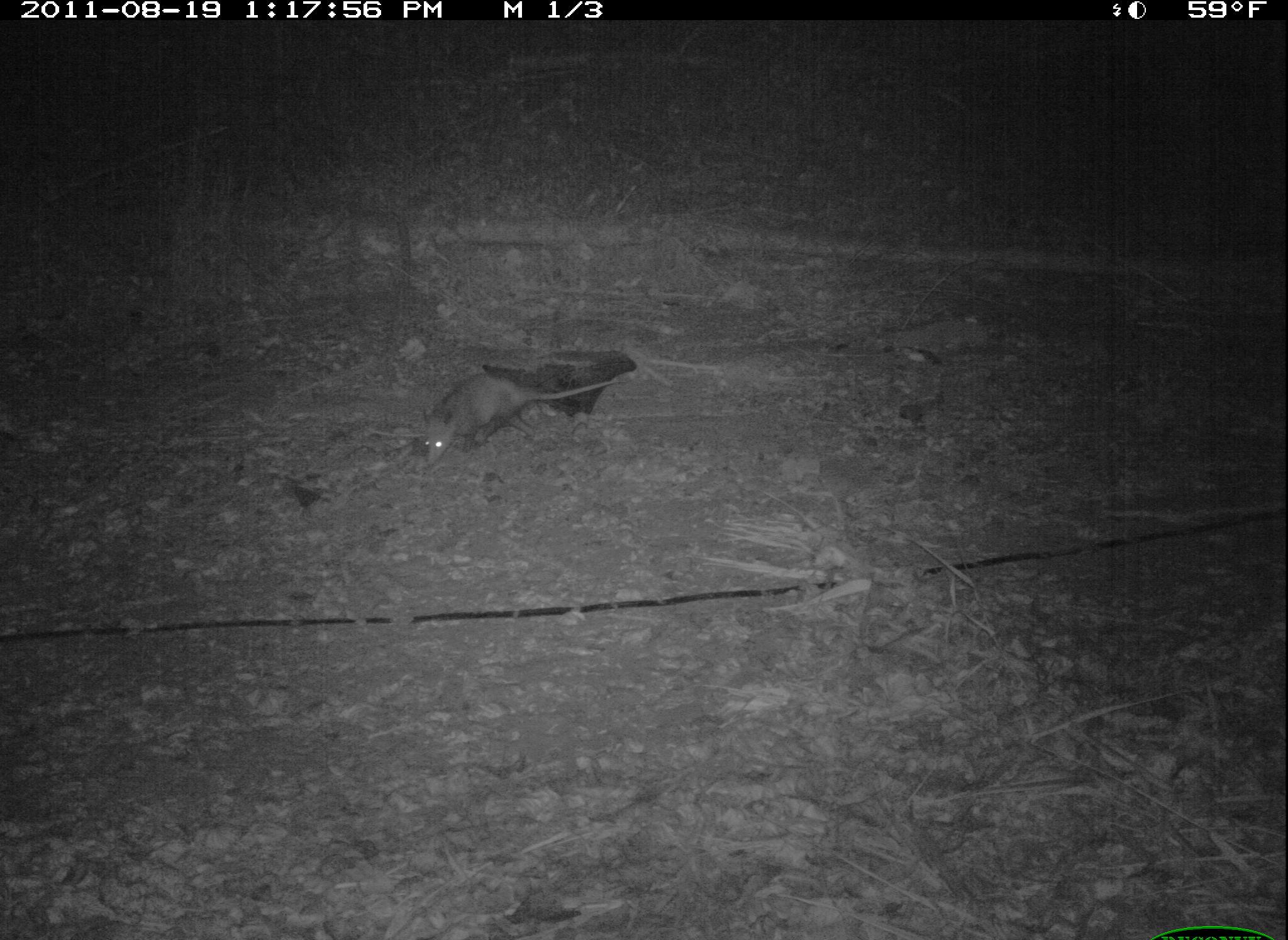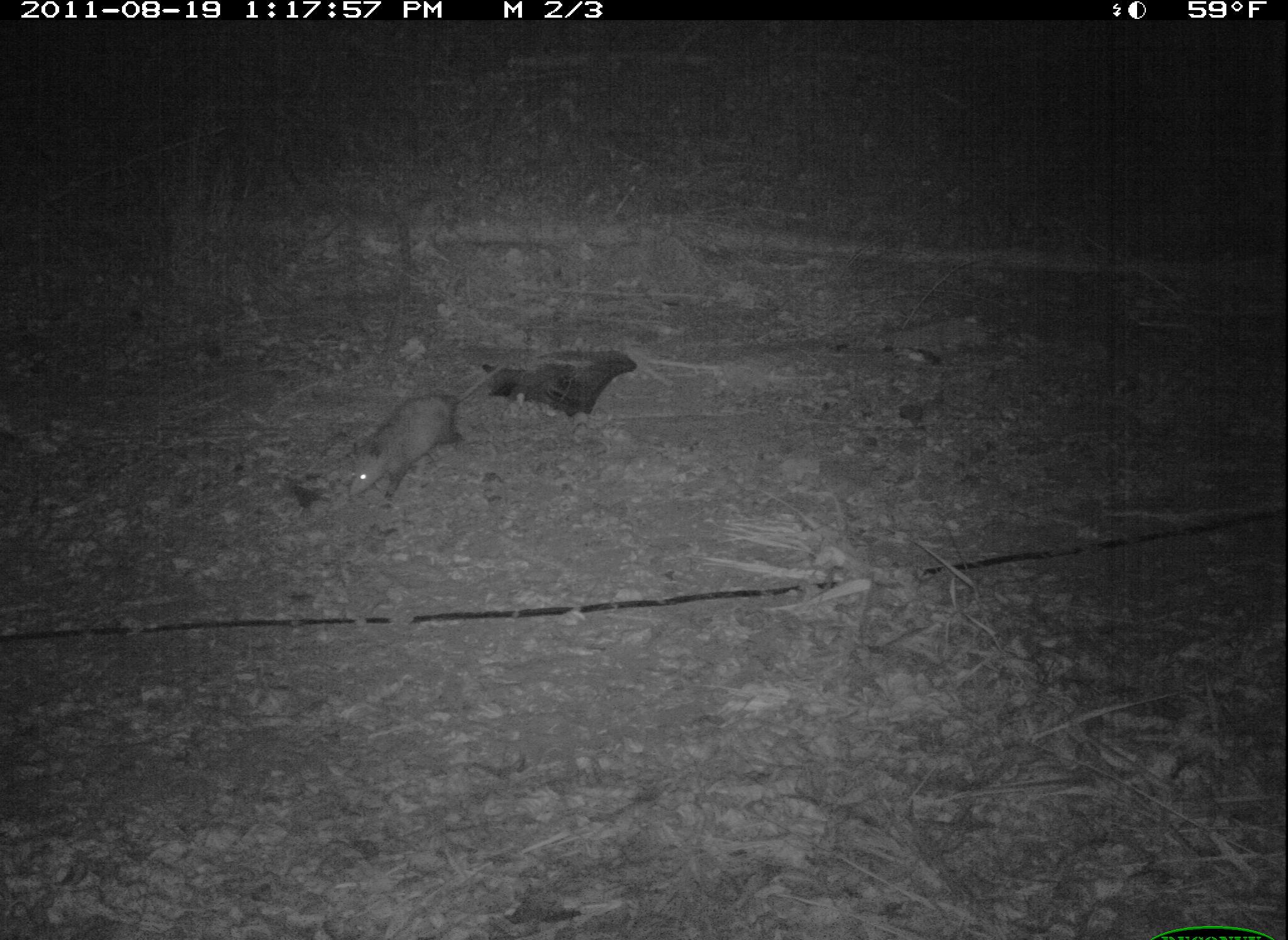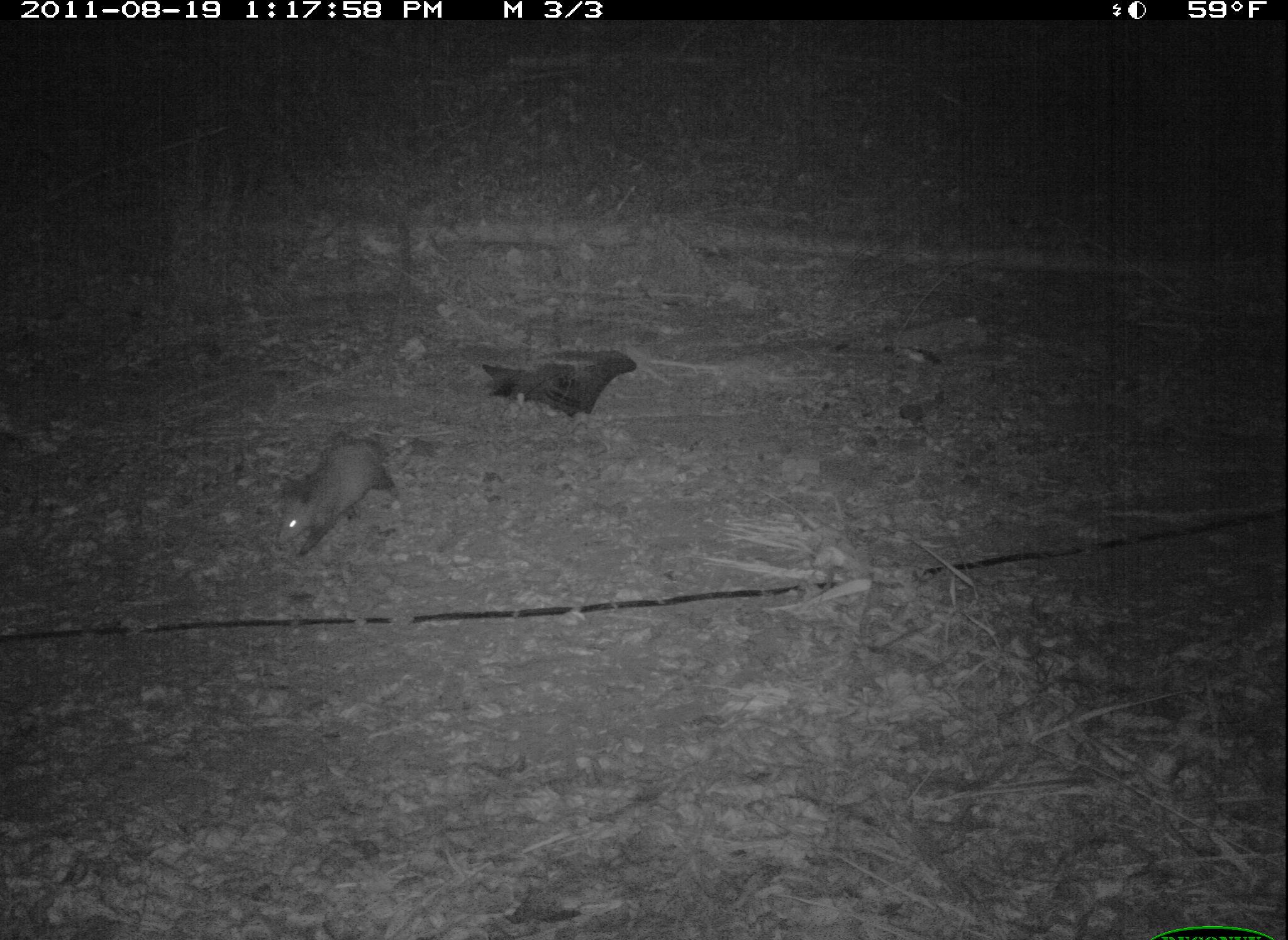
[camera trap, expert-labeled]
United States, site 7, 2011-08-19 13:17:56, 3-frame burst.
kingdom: Animalia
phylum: Chordata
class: Mammalia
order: Didelphimorphia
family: Didelphidae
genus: Didelphis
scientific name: Didelphis virginiana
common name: virginia opossum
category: opossum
Opossum (virginia opossum) (Didelphis virginiana).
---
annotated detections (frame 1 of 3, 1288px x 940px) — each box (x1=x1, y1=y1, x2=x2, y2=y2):
opossum: (x1=414, y1=351, x2=628, y2=503)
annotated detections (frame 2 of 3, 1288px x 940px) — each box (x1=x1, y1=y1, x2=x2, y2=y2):
opossum: (x1=343, y1=359, x2=502, y2=504)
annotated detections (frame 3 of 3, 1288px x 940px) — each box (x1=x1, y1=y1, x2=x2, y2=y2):
opossum: (x1=266, y1=425, x2=411, y2=567)